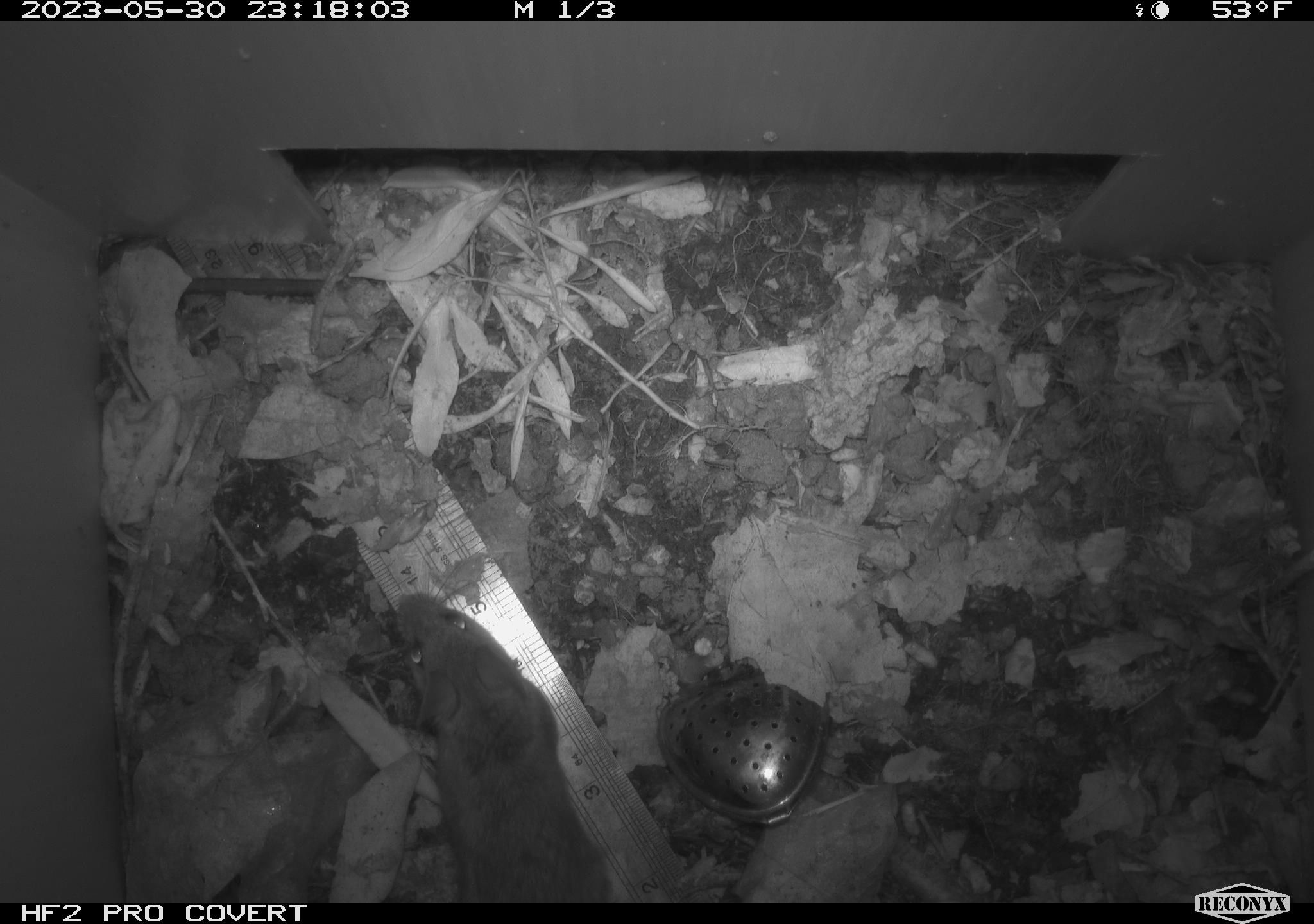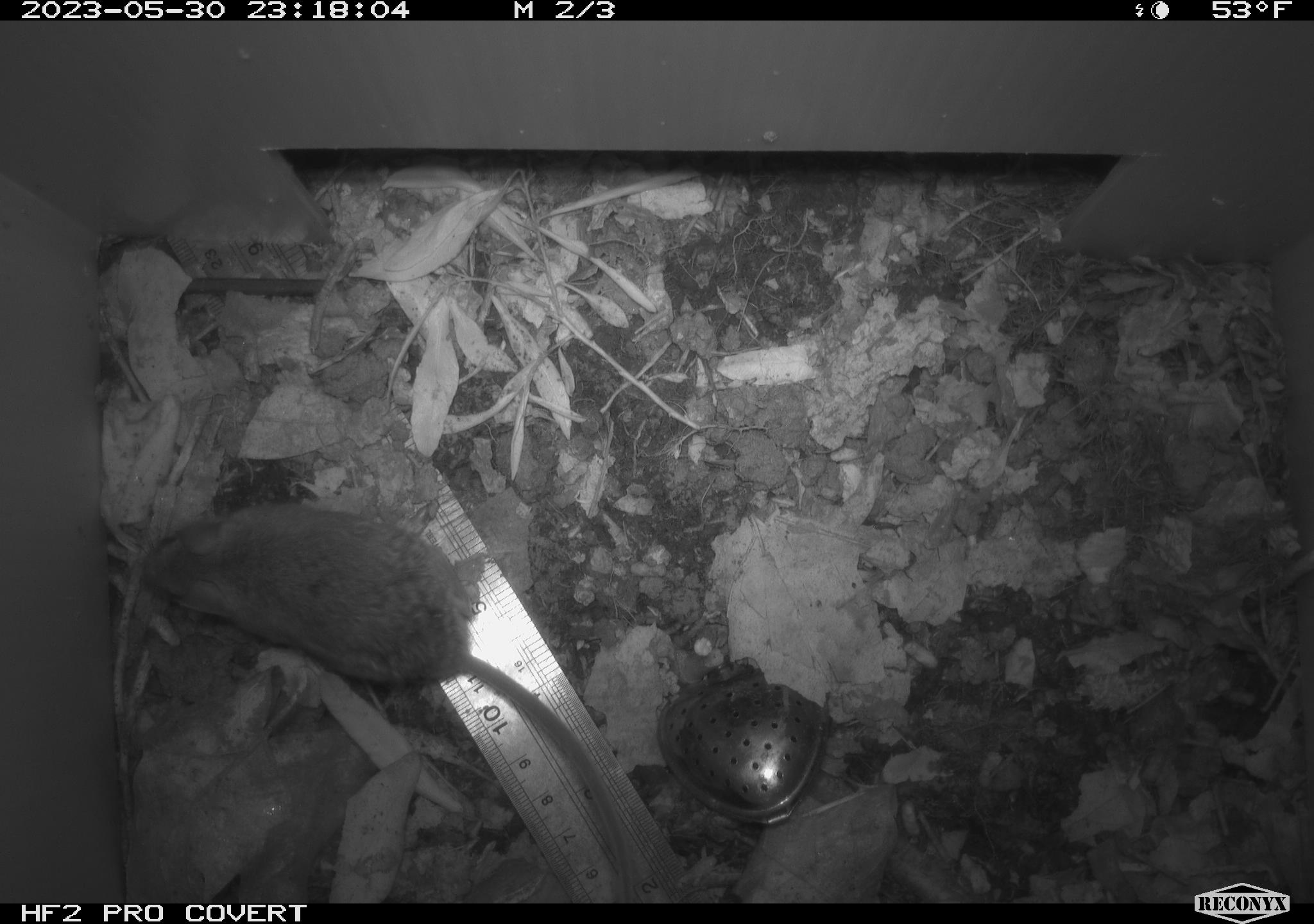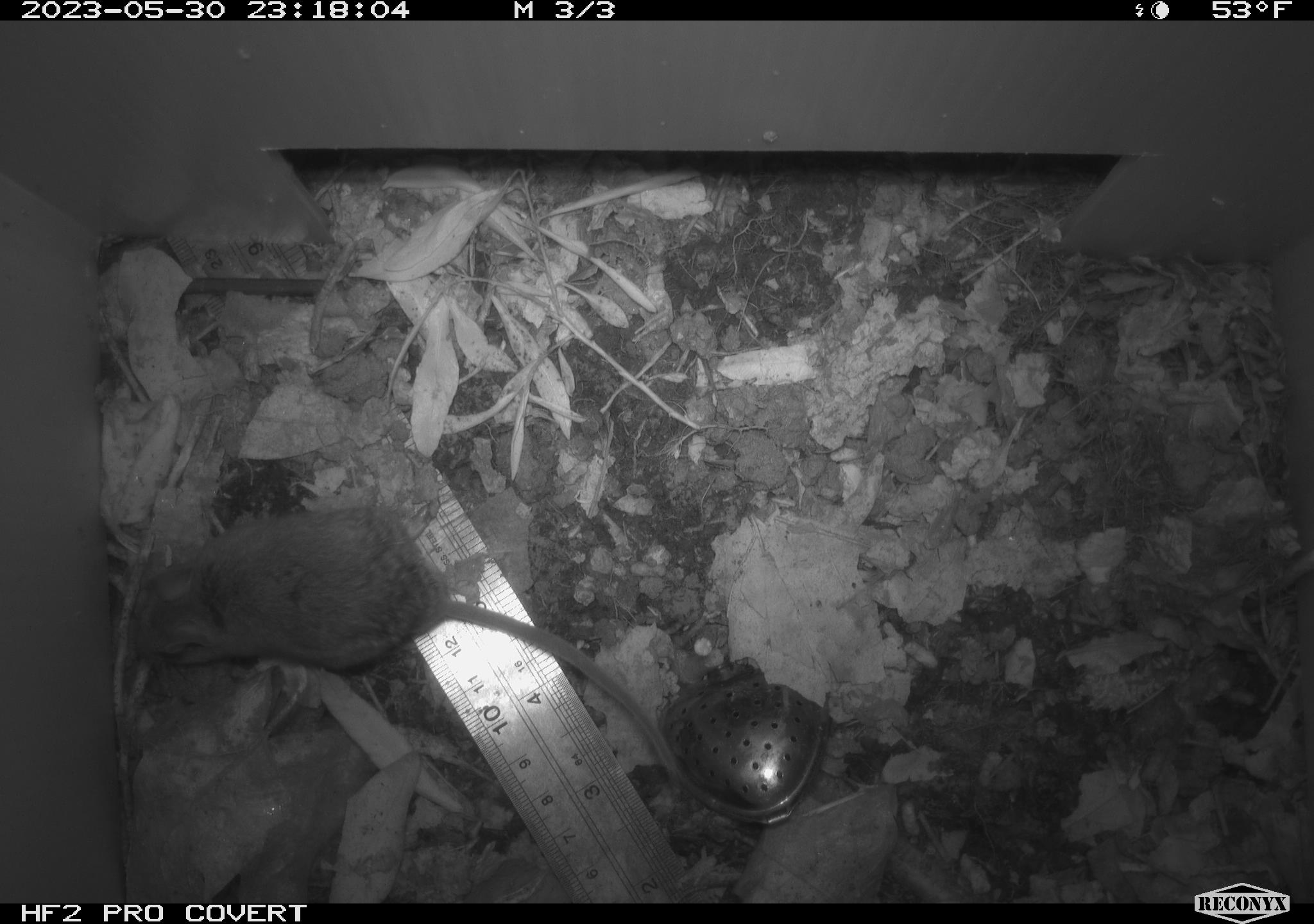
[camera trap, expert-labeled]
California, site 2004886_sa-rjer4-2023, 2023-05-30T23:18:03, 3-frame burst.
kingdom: Animalia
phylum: Chordata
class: Mammalia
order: Rodentia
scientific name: Rodentia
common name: mouse species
Mouse species (Rodentia).